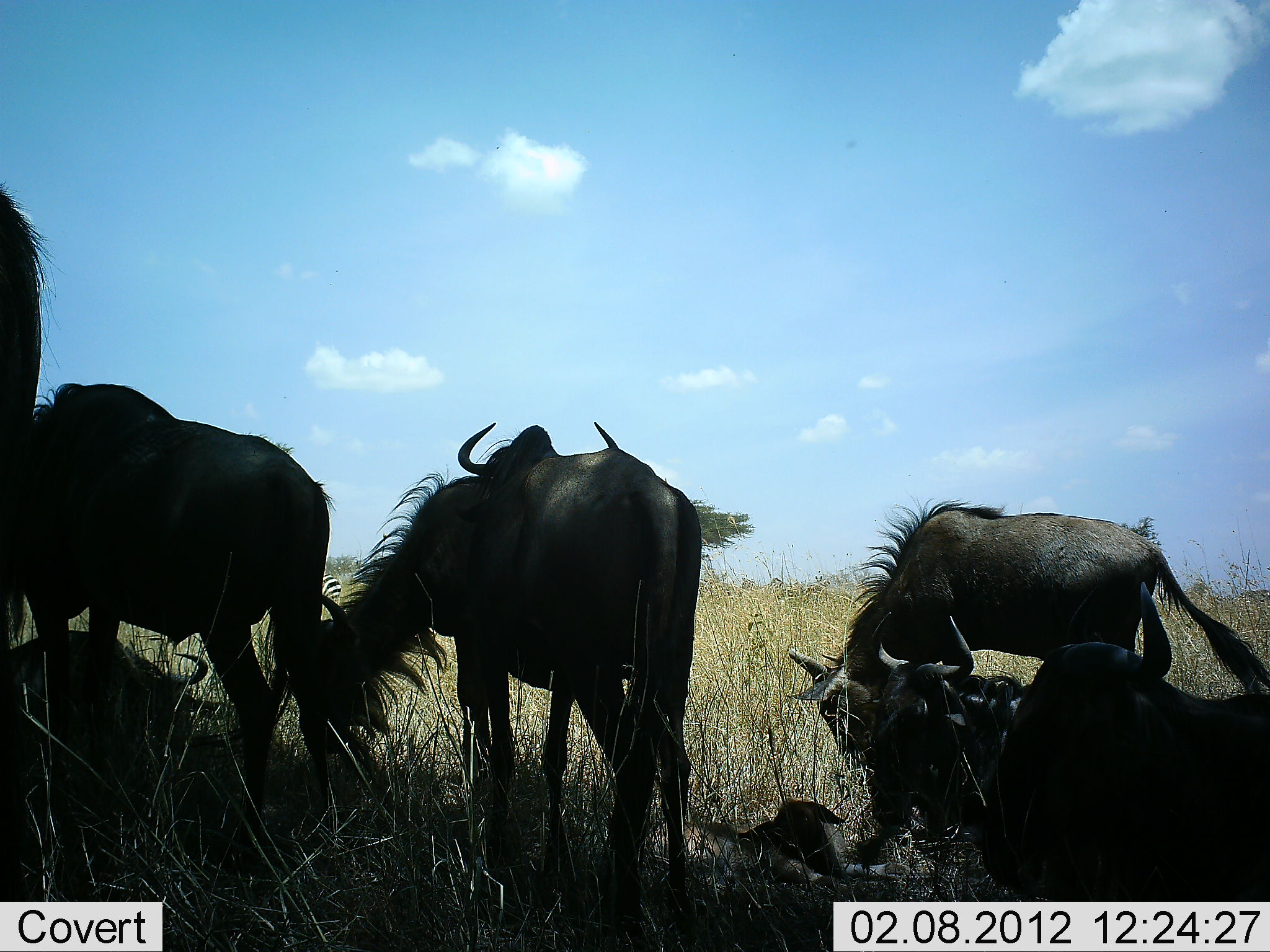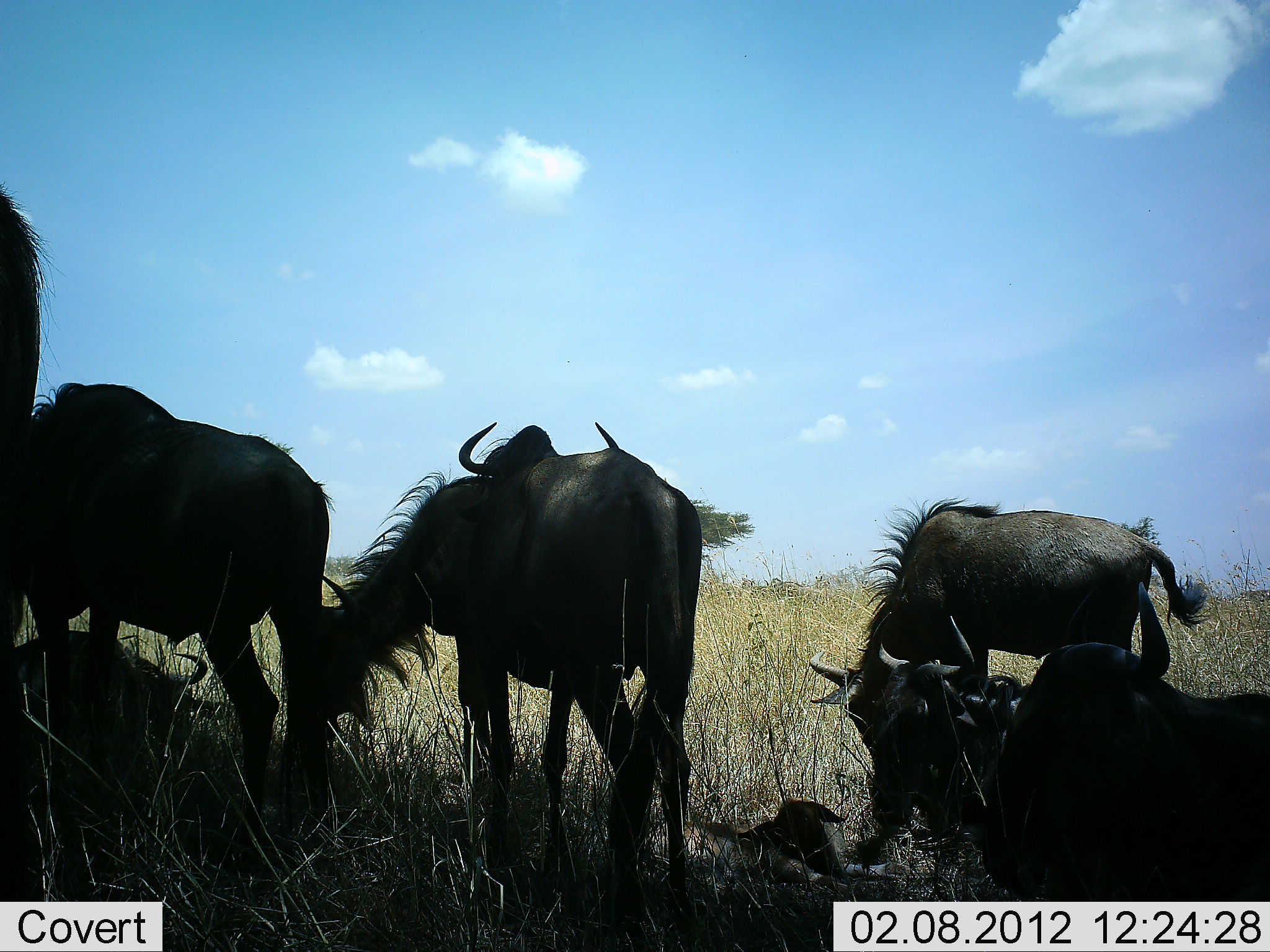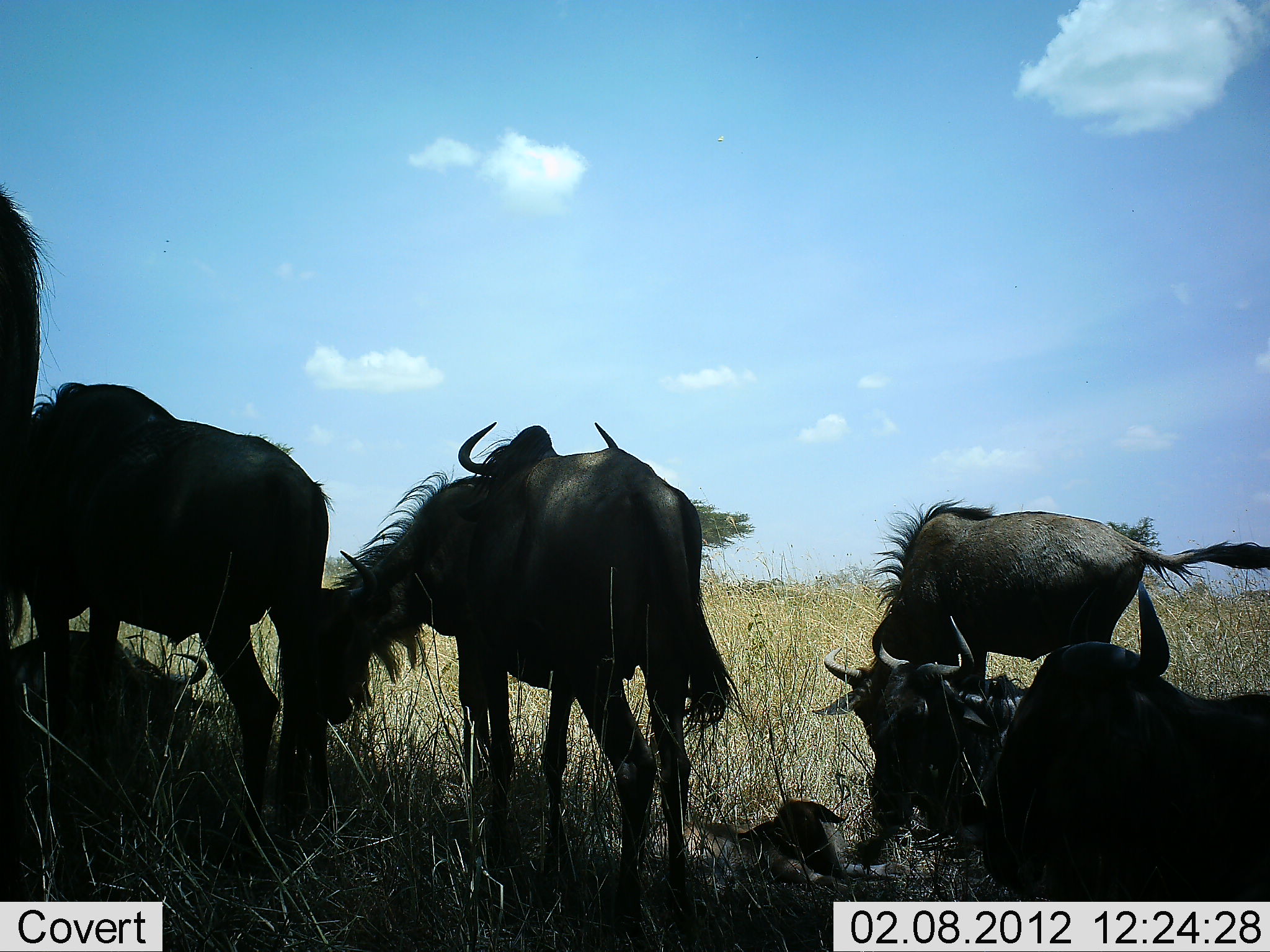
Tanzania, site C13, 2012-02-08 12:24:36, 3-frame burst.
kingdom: Animalia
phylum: Chordata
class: Mammalia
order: Artiodactyla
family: Bovidae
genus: Connochaetes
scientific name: Connochaetes taurinus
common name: blue wildebeest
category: wildebeest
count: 7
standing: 83%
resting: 78%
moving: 0%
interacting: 4%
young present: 26%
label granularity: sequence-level